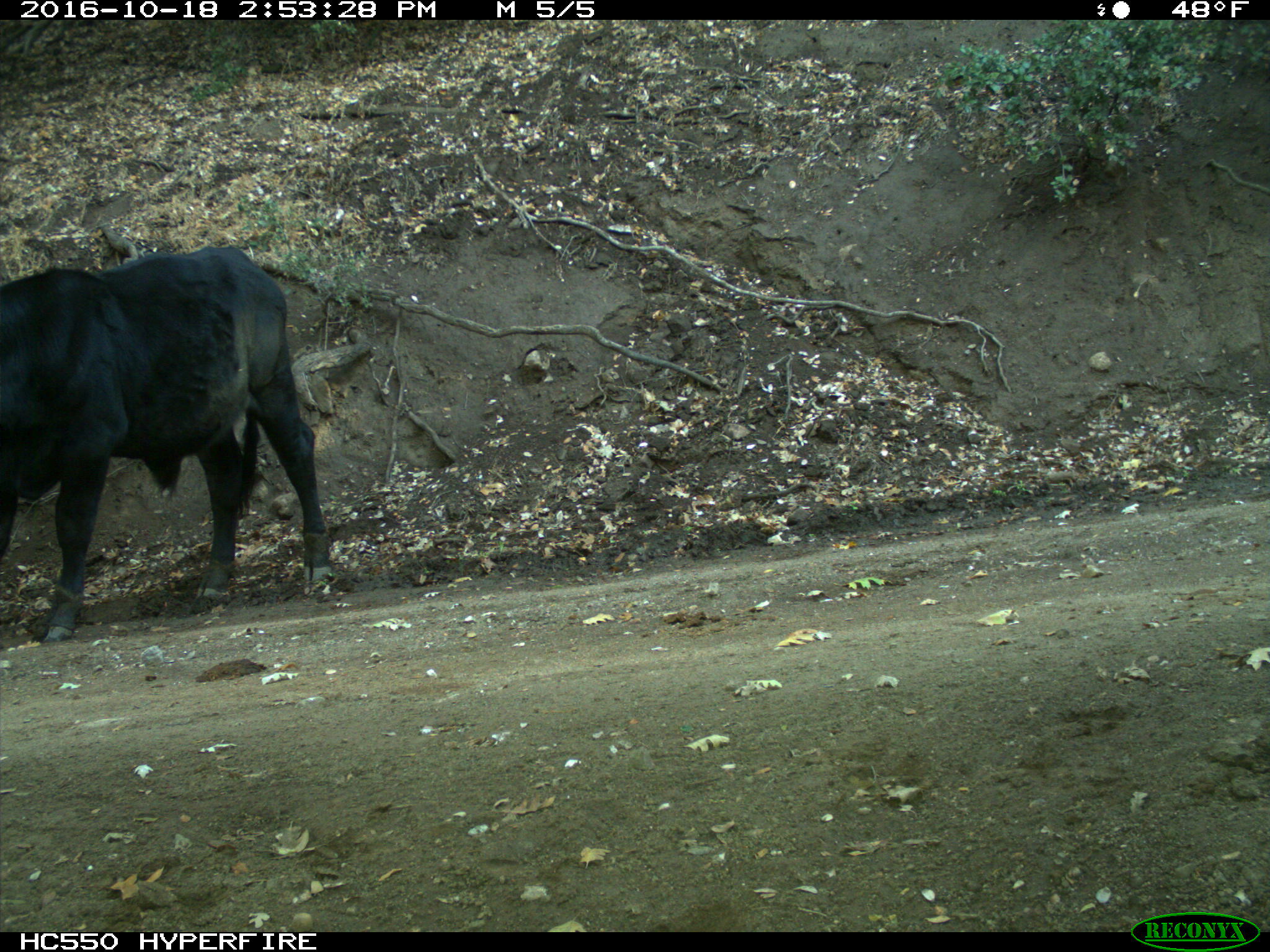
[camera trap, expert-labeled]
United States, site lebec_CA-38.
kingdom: Animalia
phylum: Chordata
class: Mammalia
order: Artiodactyla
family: Bovidae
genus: Bos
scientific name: Bos taurus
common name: domestic cow